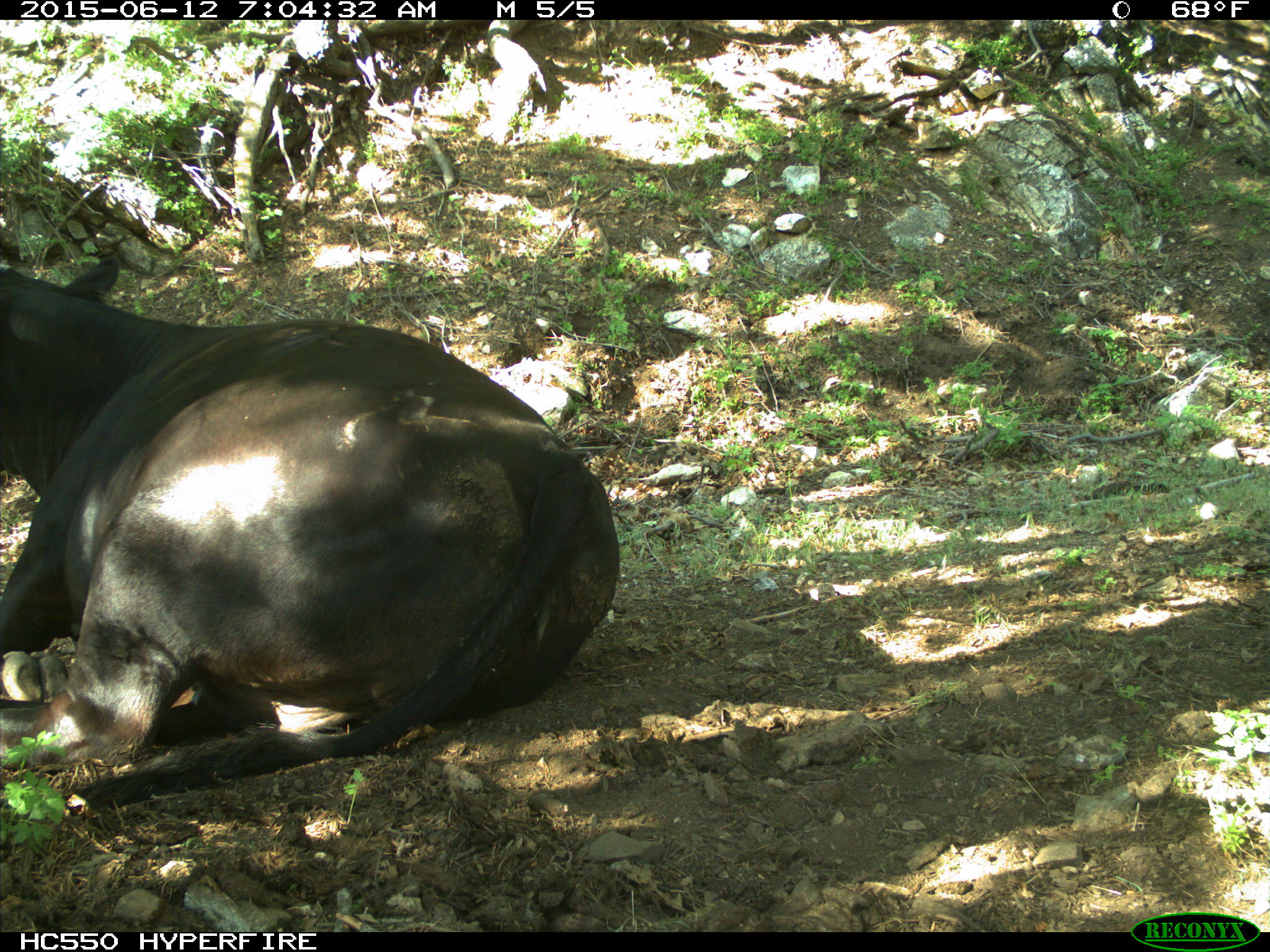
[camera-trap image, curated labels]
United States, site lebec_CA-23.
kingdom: Animalia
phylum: Chordata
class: Mammalia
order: Artiodactyla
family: Bovidae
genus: Bos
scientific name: Bos taurus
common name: domestic cow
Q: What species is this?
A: Bos taurus (domestic cow).